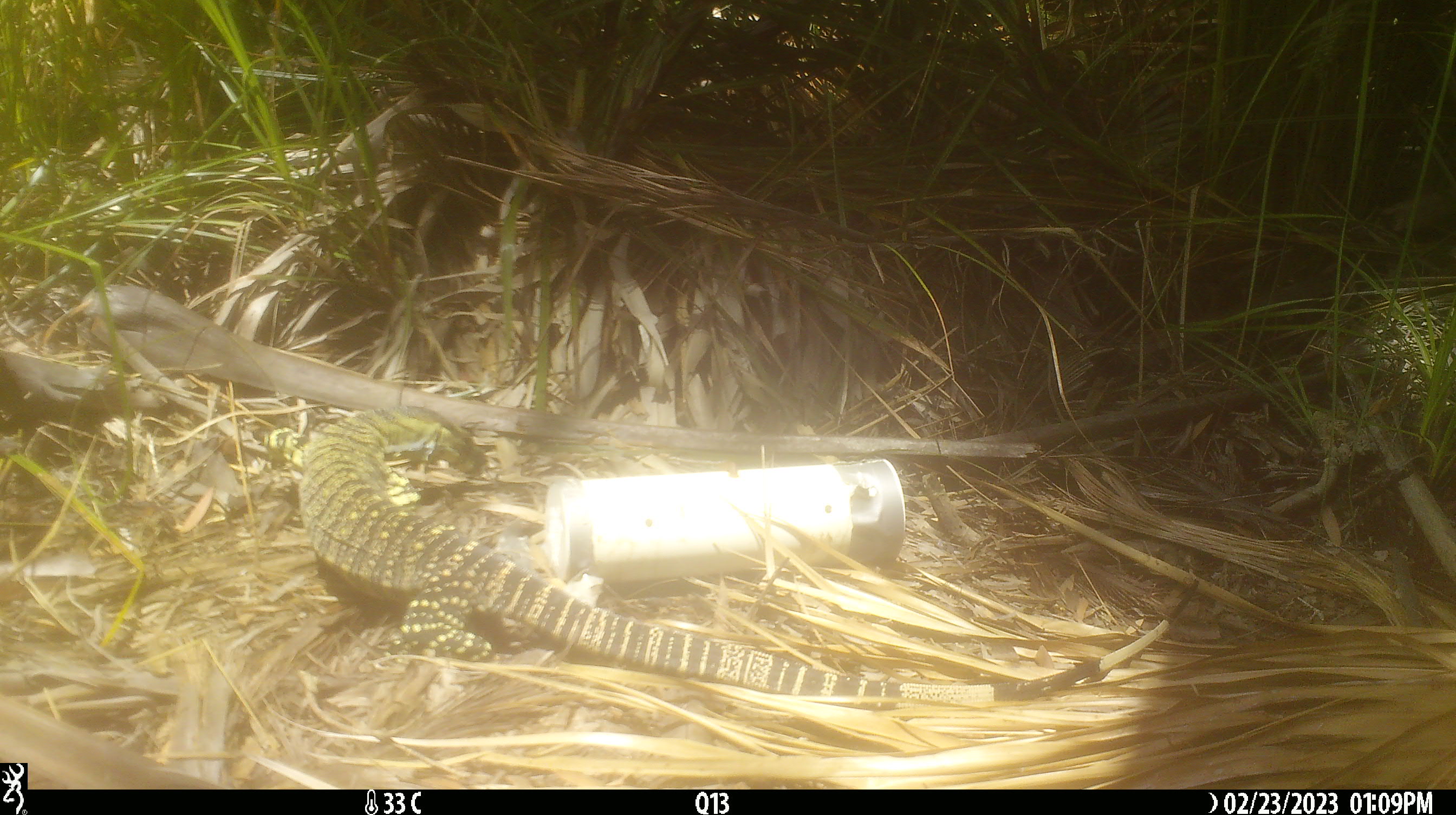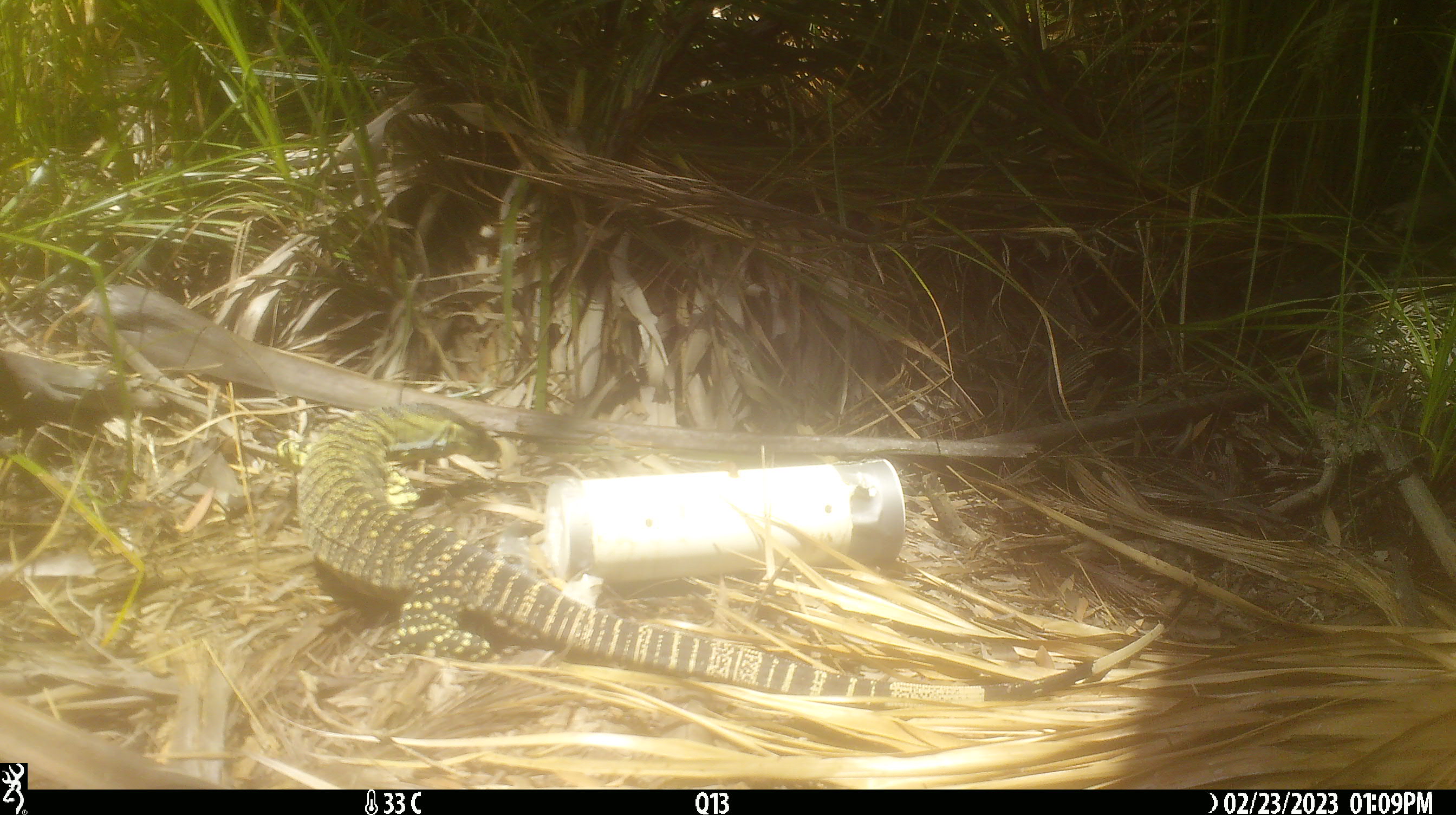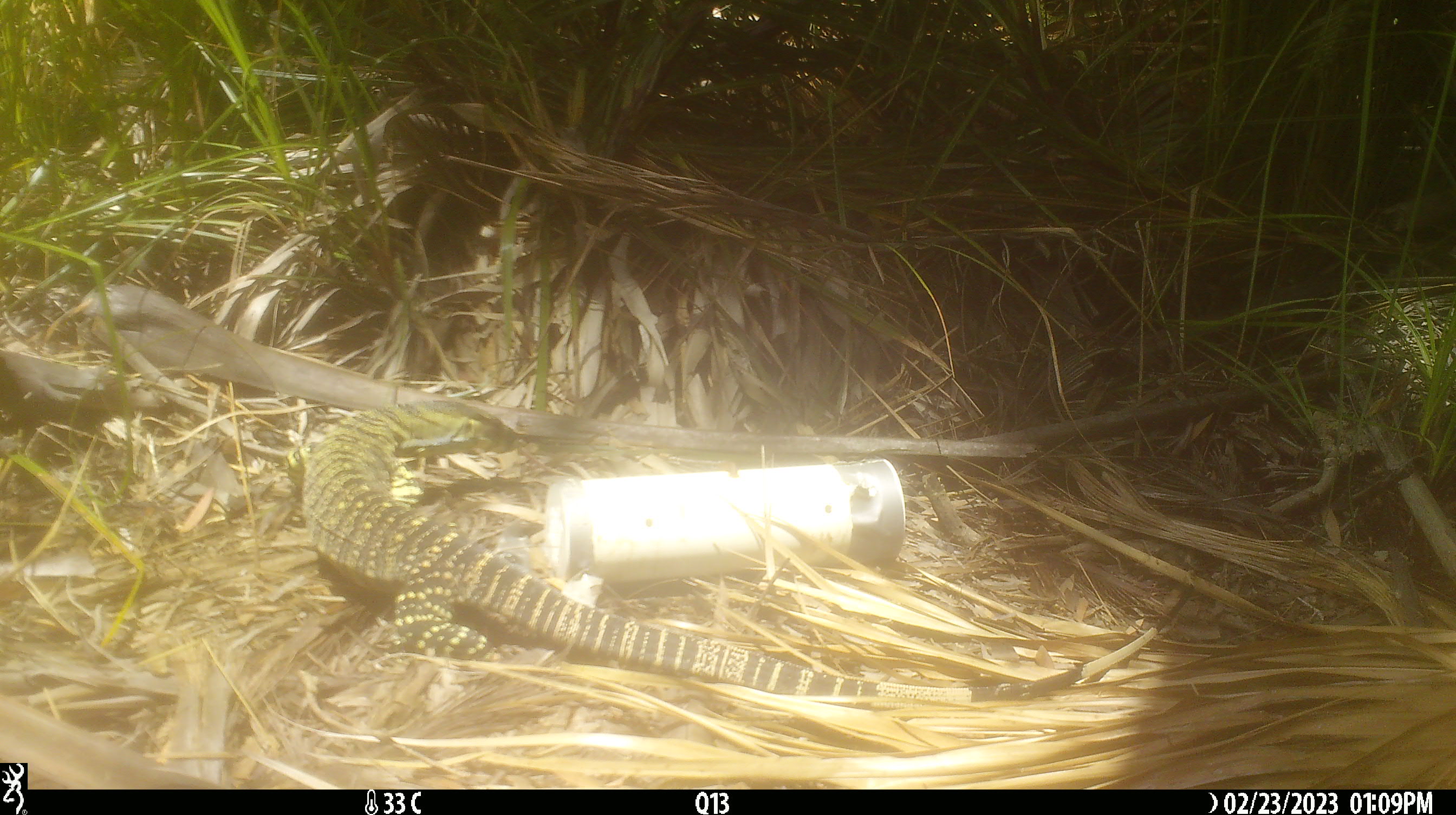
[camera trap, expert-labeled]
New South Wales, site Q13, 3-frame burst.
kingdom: Animalia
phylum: Chordata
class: Reptilia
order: Squamata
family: Varanidae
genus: Varanus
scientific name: Varanus varius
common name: lace monitor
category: goanna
Goanna (lace monitor) (Varanus varius).